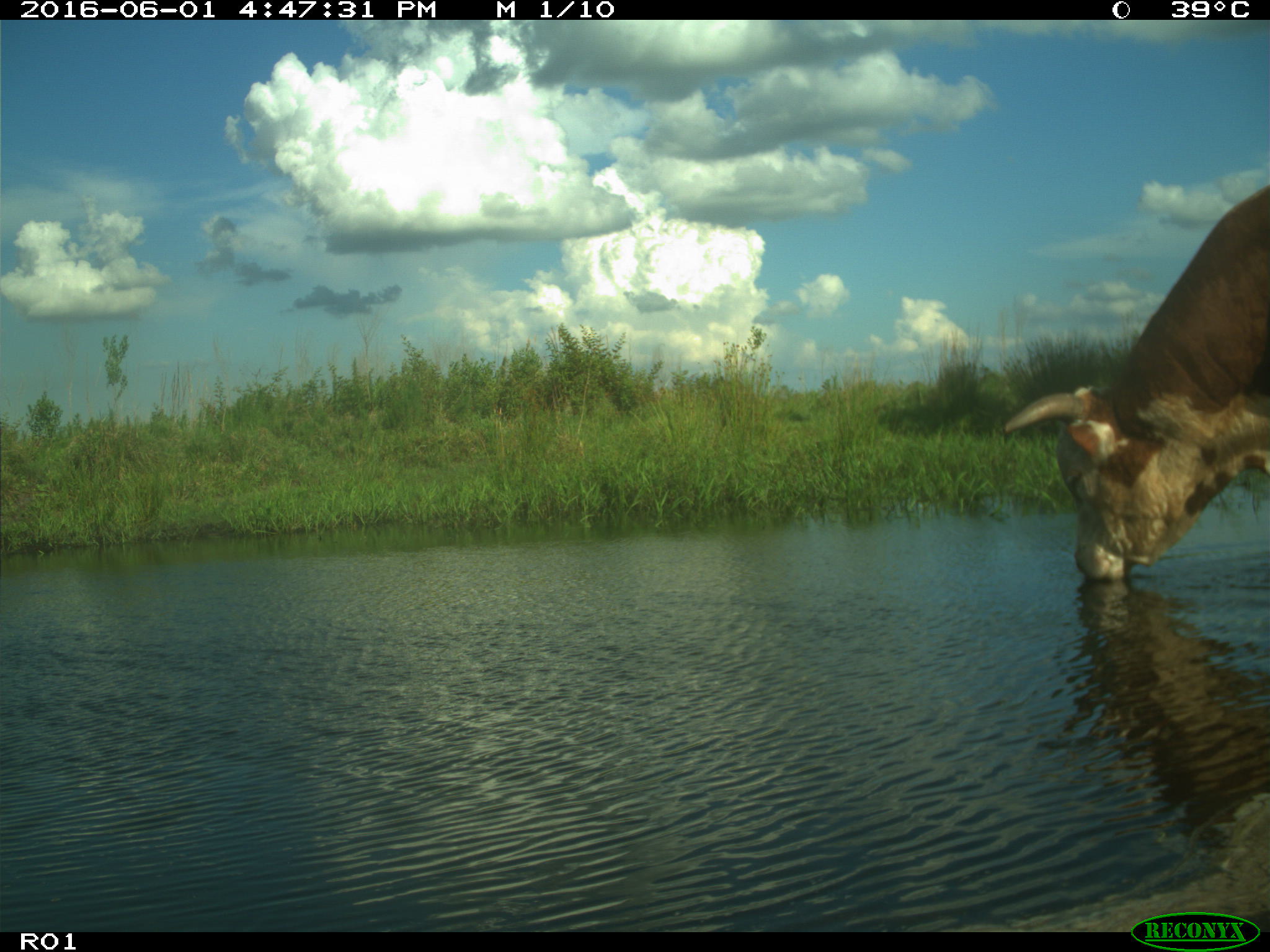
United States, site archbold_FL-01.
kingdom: Animalia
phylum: Chordata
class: Mammalia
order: Artiodactyla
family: Bovidae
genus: Bos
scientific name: Bos taurus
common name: domestic cow